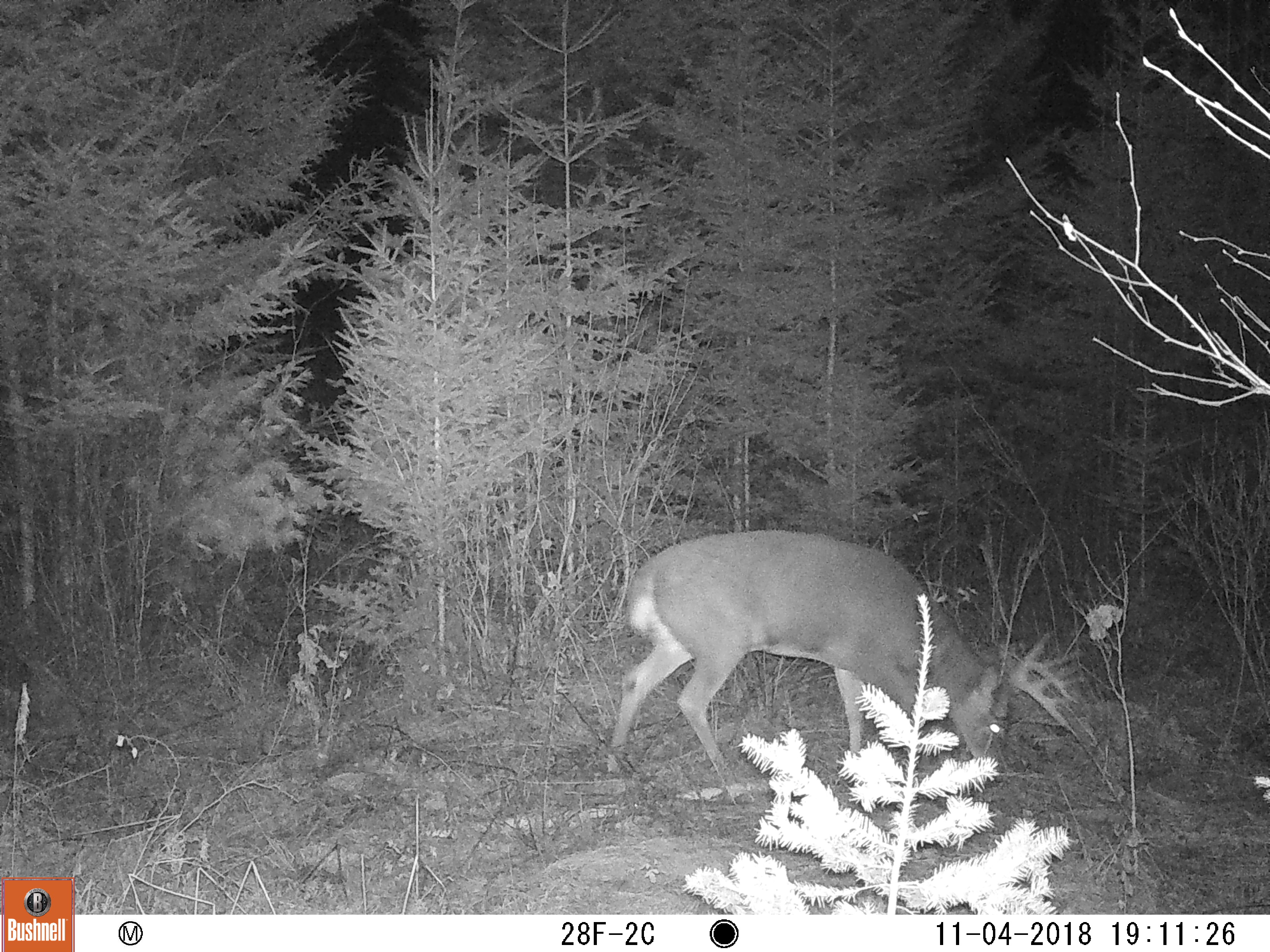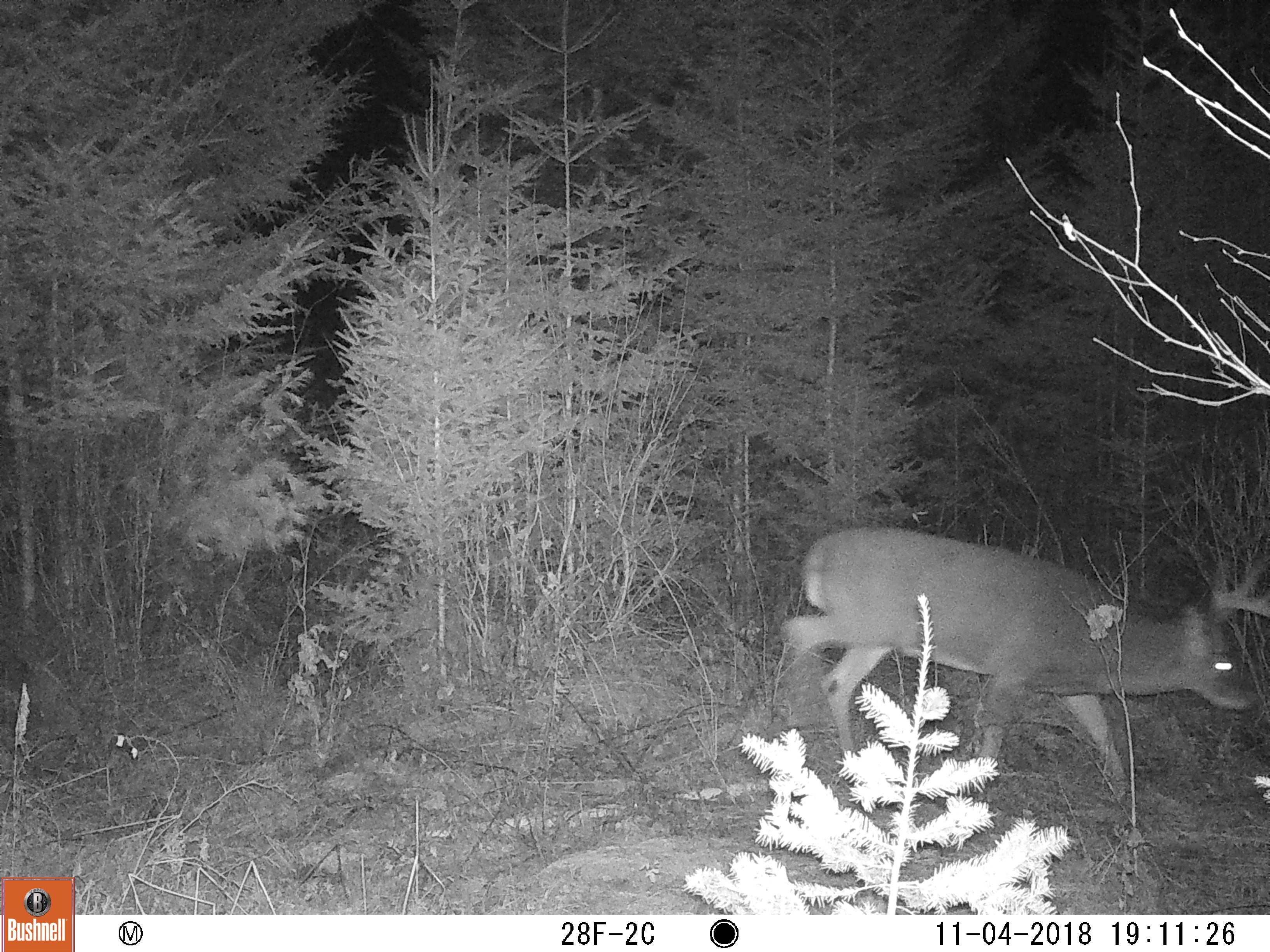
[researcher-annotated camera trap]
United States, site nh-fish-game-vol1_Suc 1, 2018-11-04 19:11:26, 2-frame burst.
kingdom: Animalia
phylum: Chordata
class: Mammalia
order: Artiodactyla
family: Cervidae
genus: Odocoileus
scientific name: Odocoileus virginianus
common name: white-tailed deer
White-tailed deer (Odocoileus virginianus).